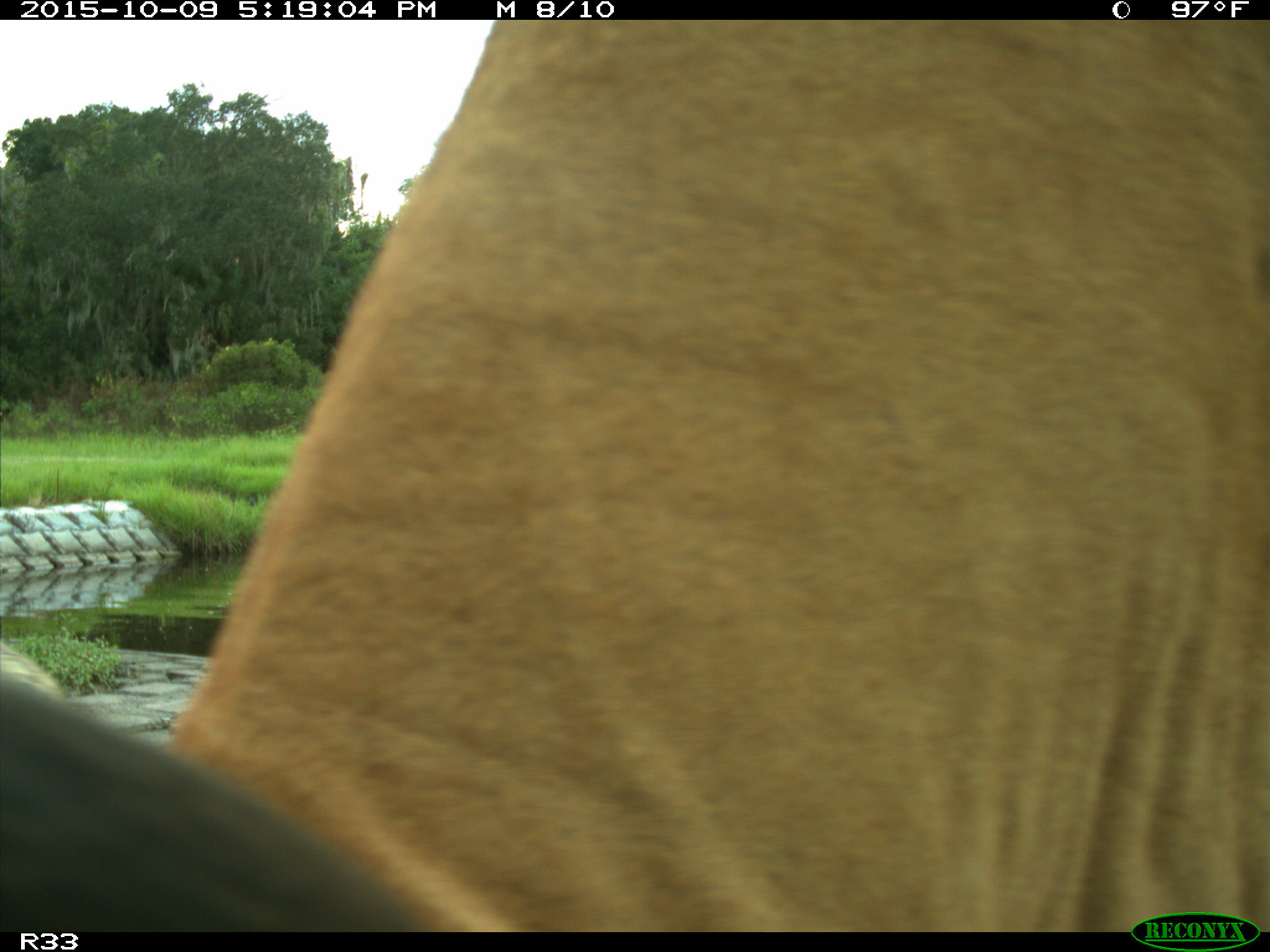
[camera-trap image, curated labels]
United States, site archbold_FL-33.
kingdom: Animalia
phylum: Chordata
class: Mammalia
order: Artiodactyla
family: Bovidae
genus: Bos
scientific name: Bos taurus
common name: domestic cow